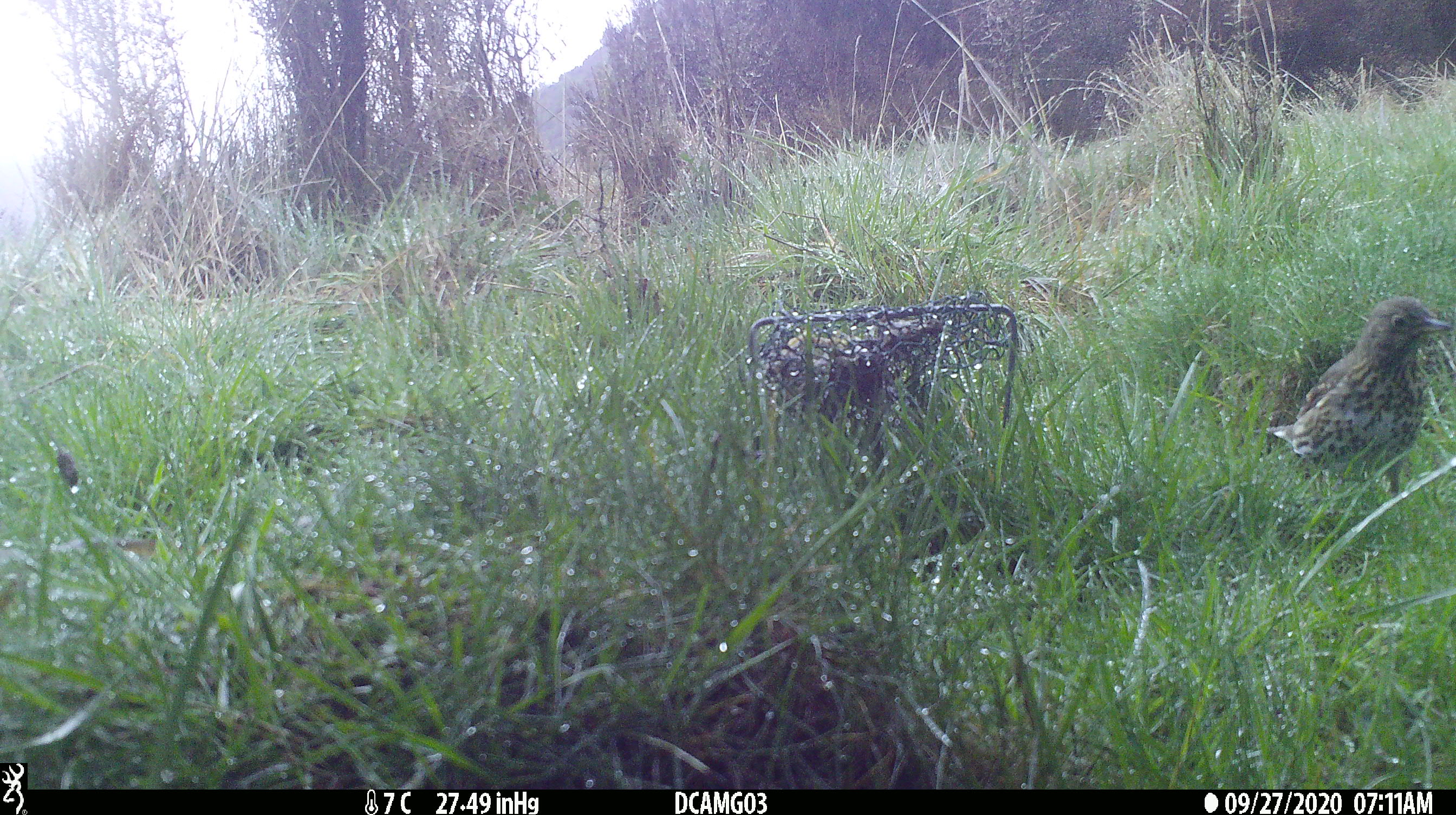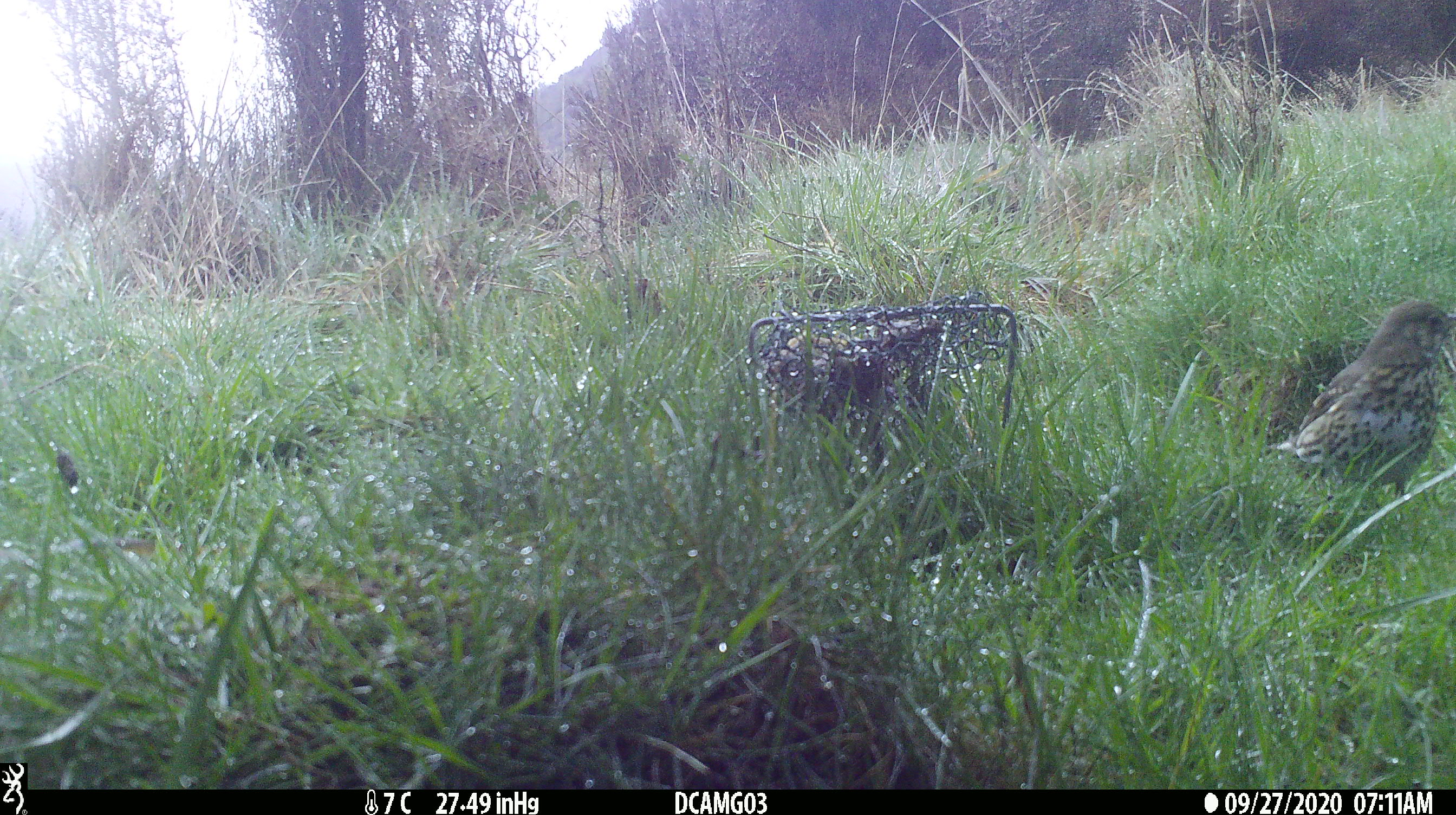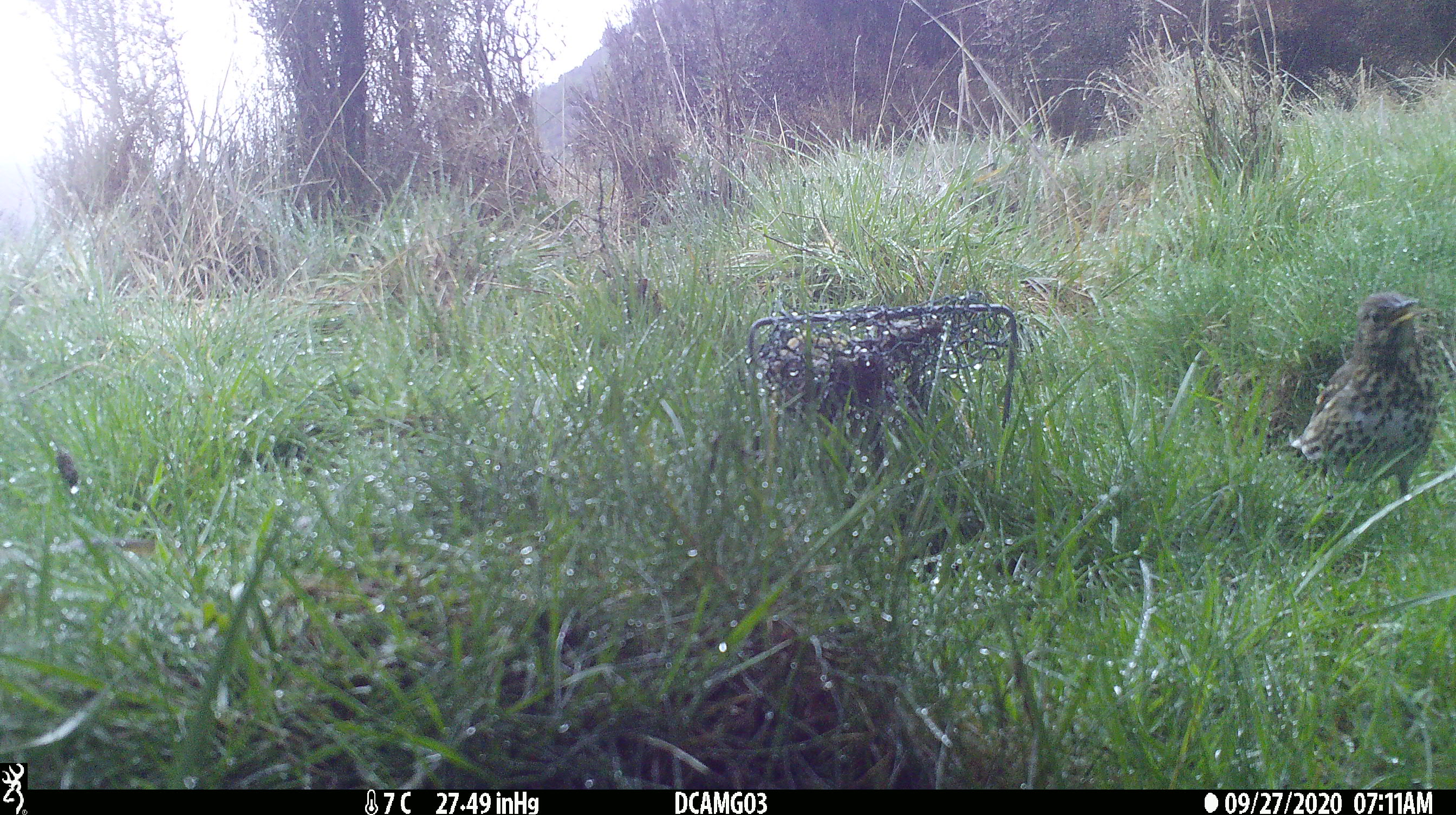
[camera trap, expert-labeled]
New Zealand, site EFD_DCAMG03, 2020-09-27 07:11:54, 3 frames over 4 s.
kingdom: Animalia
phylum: Chordata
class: Aves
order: Passeriformes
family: Turdidae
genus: Turdus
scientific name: Turdus philomelos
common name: song thrush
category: thrush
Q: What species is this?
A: Thrush (song thrush) (Turdus philomelos).